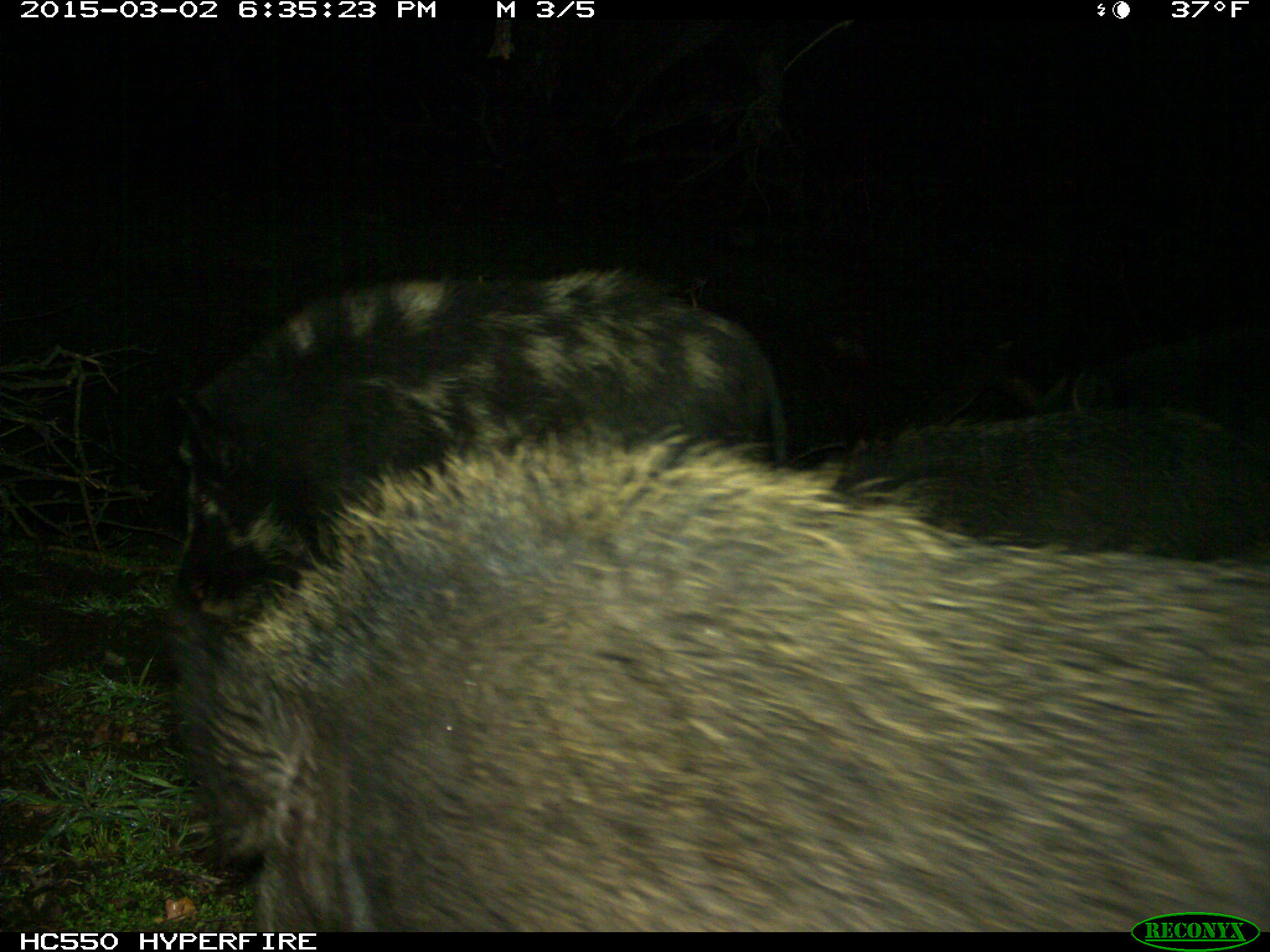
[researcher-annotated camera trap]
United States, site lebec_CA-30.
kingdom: Animalia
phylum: Chordata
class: Mammalia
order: Artiodactyla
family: Suidae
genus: Sus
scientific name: Sus scrofa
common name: wild boar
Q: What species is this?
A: Sus scrofa (wild boar).